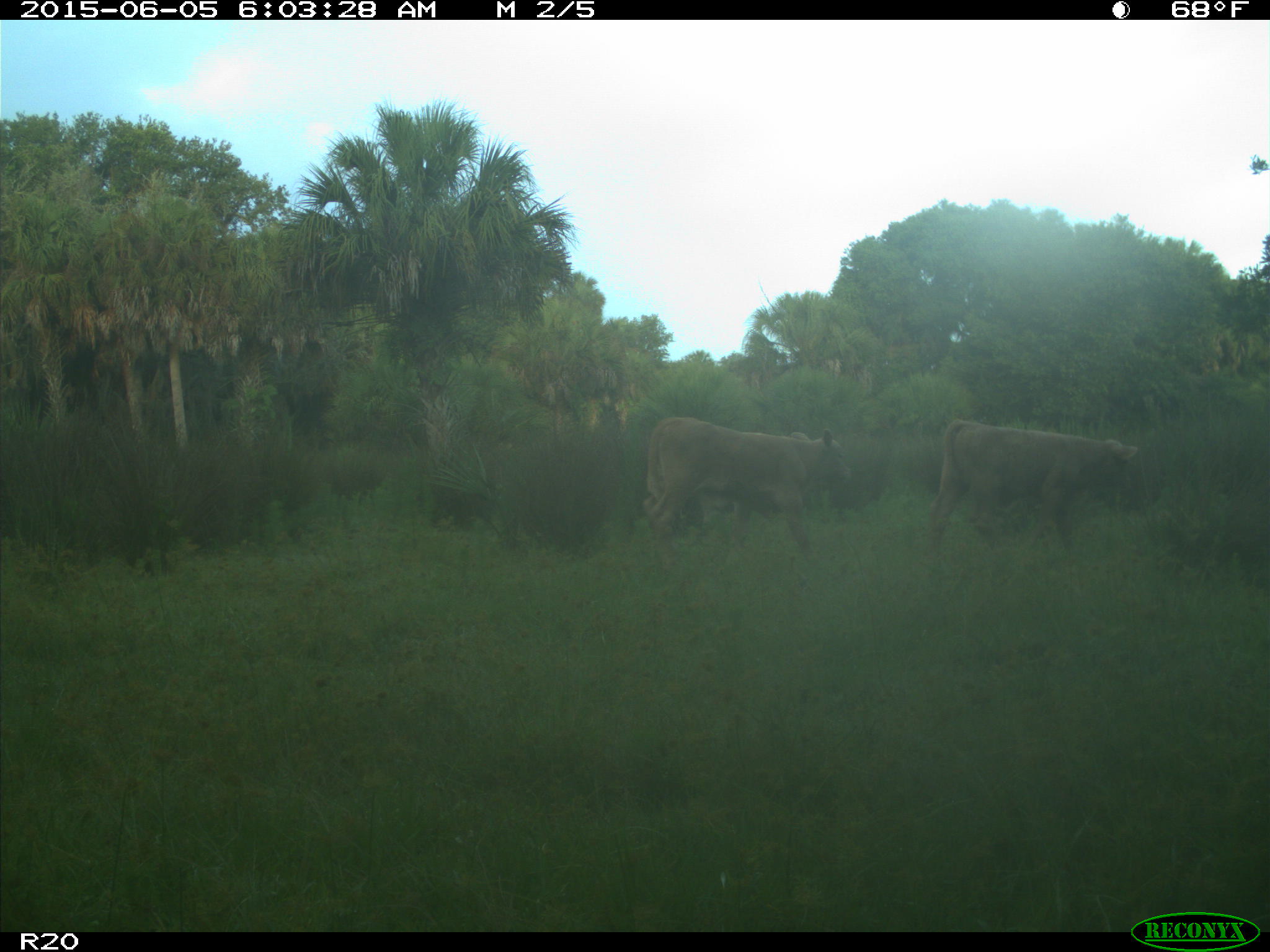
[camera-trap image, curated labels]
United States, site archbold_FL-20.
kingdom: Animalia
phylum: Chordata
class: Mammalia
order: Artiodactyla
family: Bovidae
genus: Bos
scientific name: Bos taurus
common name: domestic cow